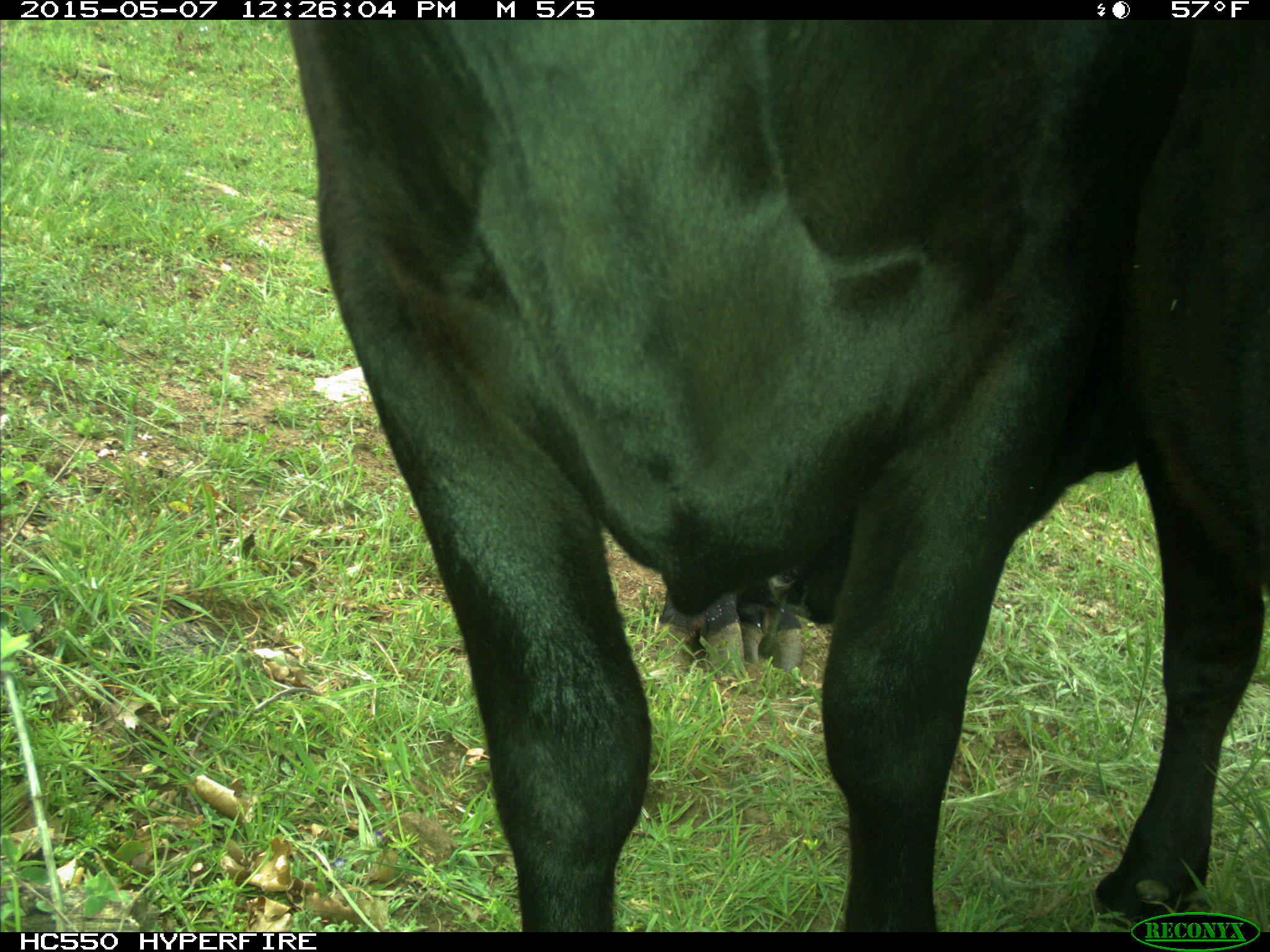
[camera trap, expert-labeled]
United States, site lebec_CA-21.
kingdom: Animalia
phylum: Chordata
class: Mammalia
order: Artiodactyla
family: Bovidae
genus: Bos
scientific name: Bos taurus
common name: domestic cow